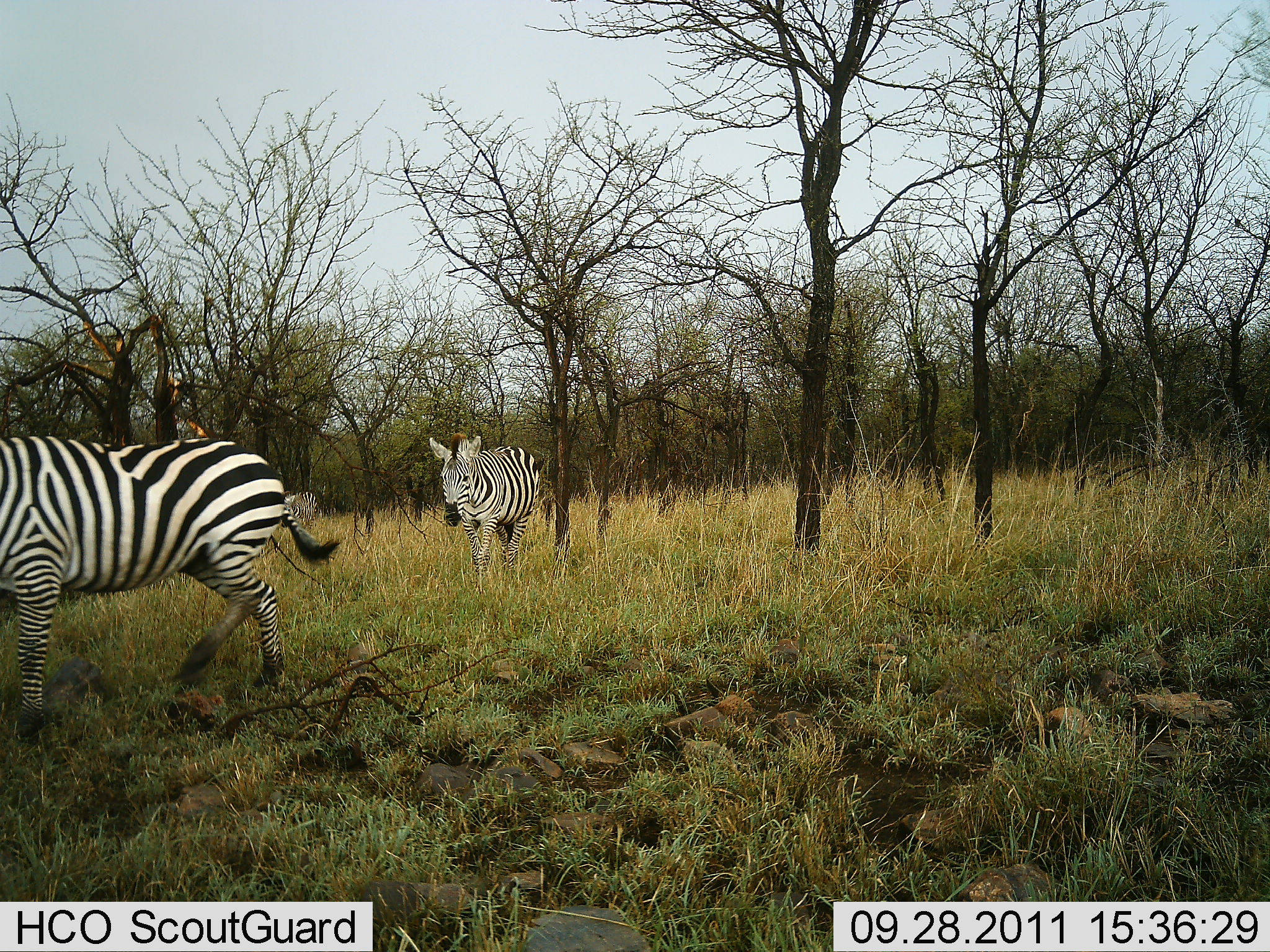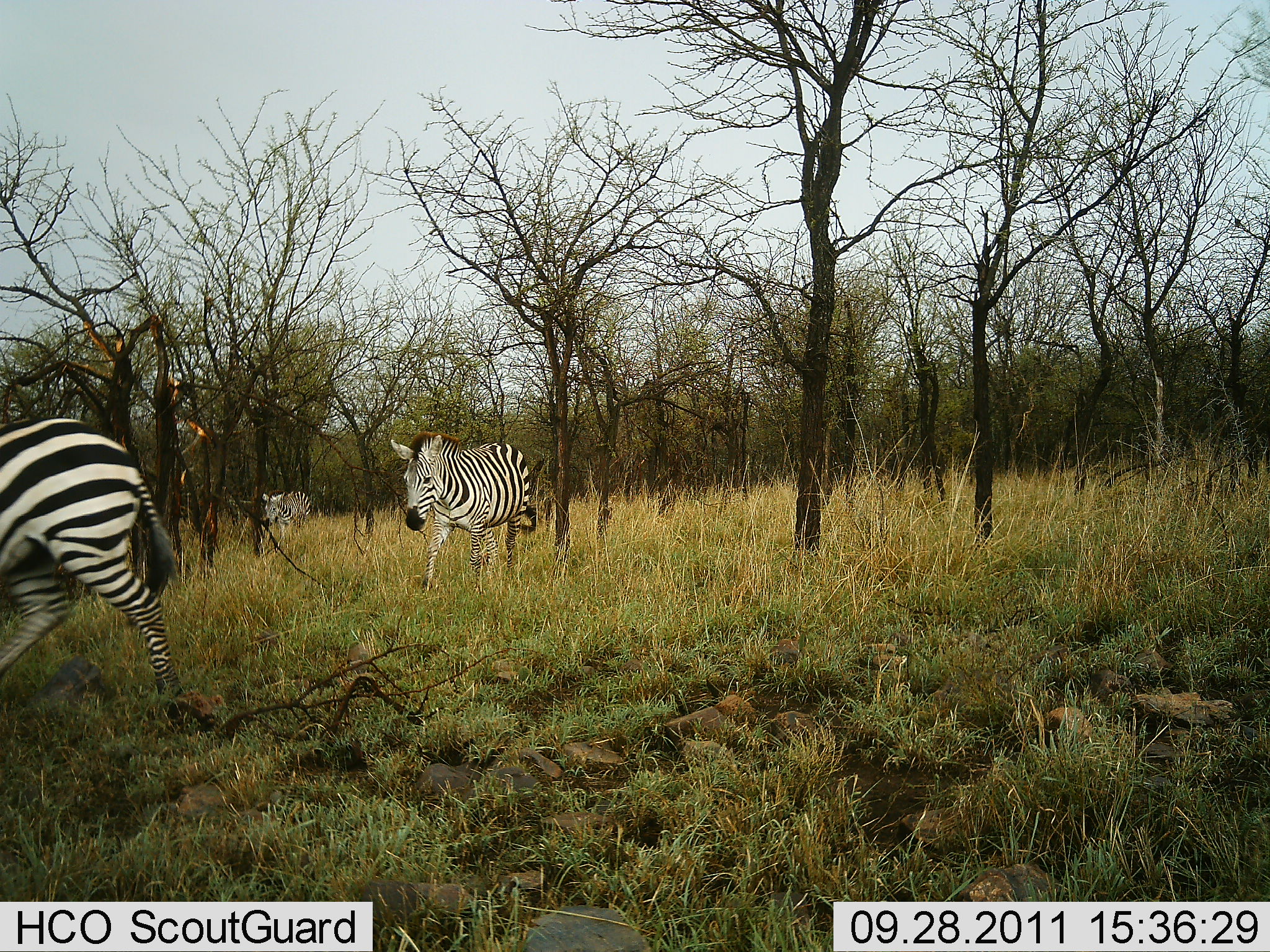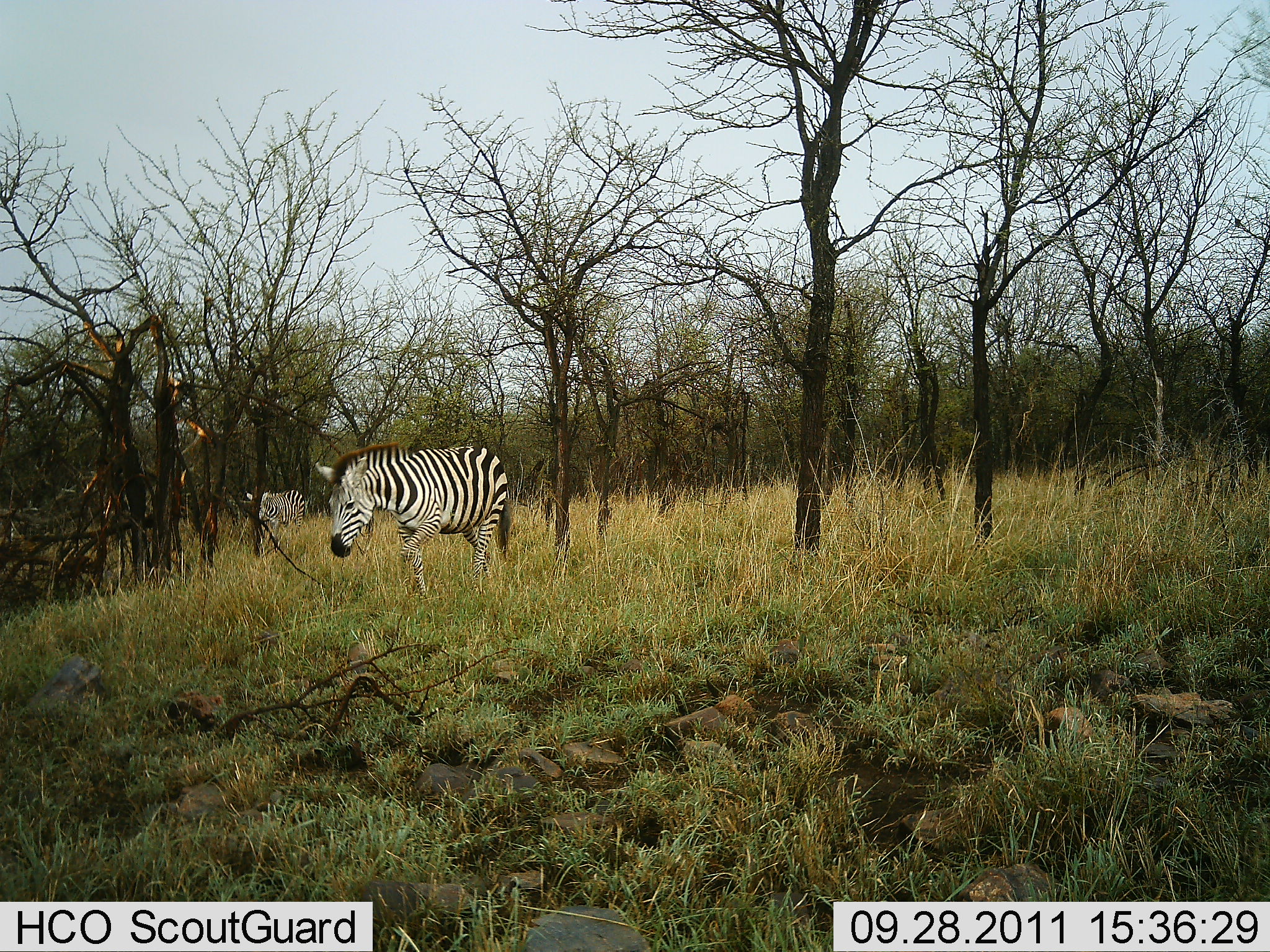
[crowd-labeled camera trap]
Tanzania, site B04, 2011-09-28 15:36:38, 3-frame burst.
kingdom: Animalia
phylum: Chordata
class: Mammalia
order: Perissodactyla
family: Equidae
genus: Equus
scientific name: Equus quagga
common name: plains zebra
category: zebra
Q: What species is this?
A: Zebra (plains zebra) (Equus quagga).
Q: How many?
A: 3.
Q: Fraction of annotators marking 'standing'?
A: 0%.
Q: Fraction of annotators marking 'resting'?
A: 0%.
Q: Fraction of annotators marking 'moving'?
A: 100%.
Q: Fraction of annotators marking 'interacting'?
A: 0%.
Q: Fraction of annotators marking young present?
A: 0%.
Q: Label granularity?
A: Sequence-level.